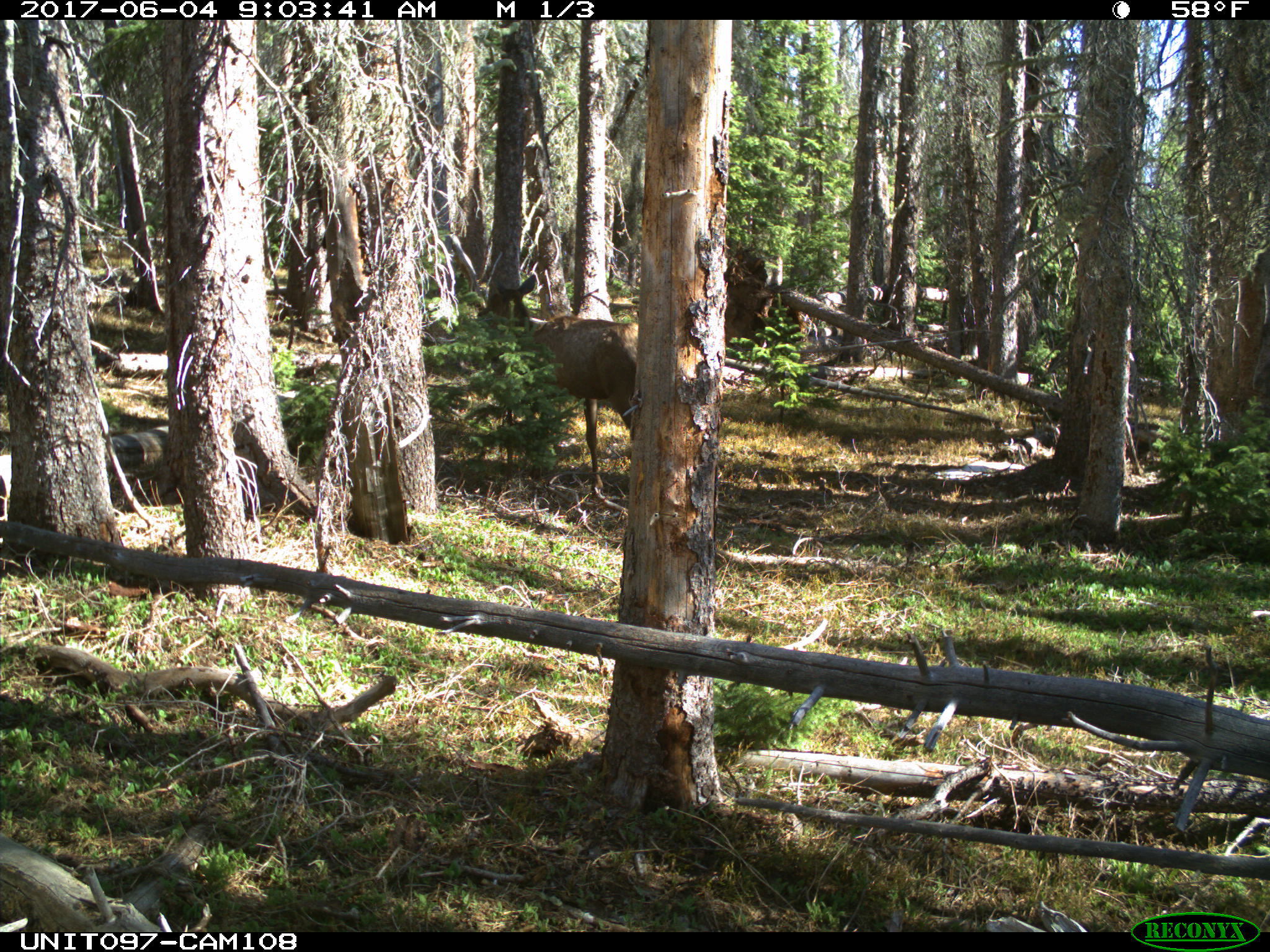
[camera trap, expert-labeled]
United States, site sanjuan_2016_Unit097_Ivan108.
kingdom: Animalia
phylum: Chordata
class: Mammalia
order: Artiodactyla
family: Cervidae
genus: Cervus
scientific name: Cervus elaphus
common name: red deer